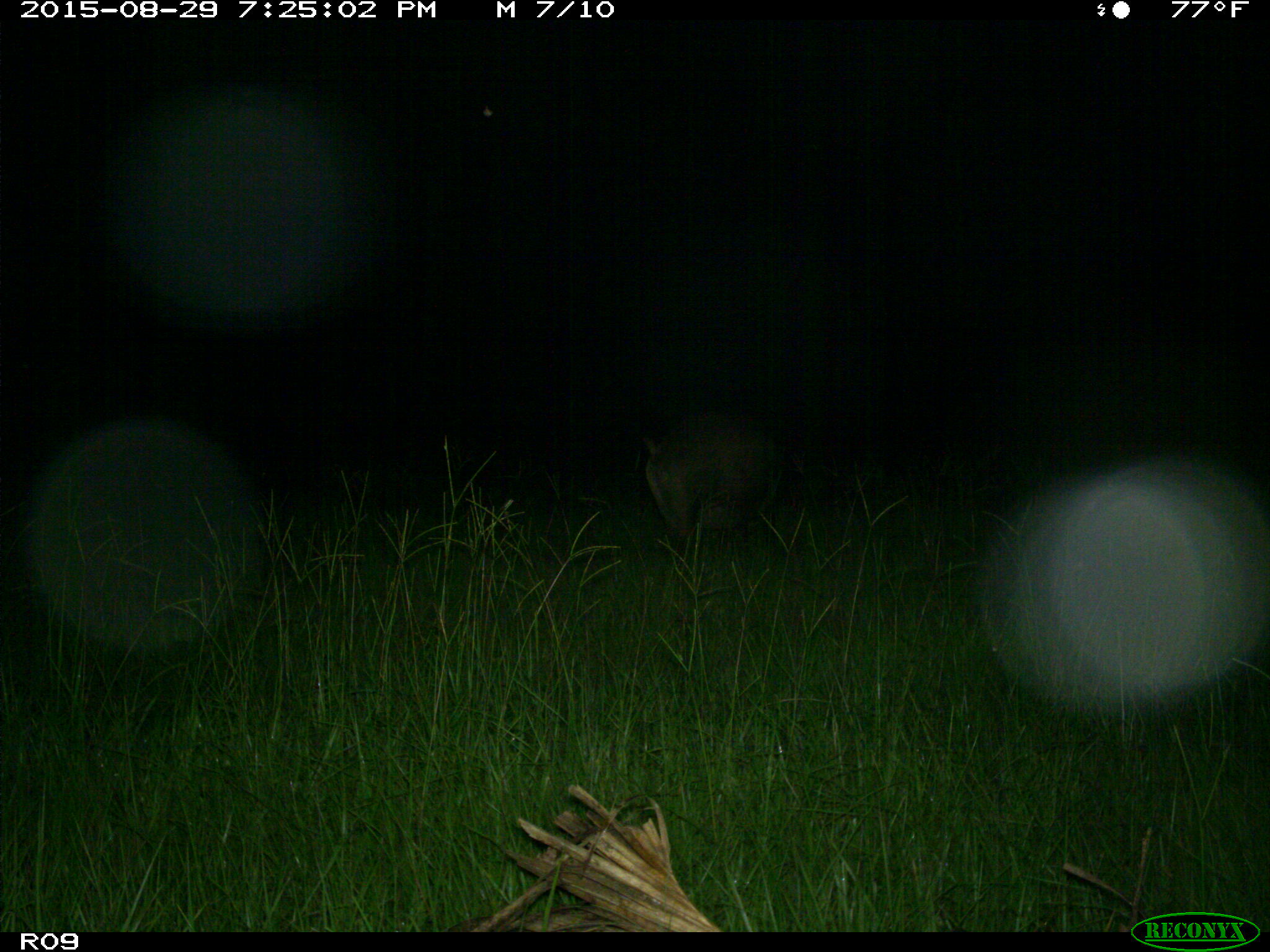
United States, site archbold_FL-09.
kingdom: Animalia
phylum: Chordata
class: Mammalia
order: Artiodactyla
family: Suidae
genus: Sus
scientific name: Sus scrofa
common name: wild boar